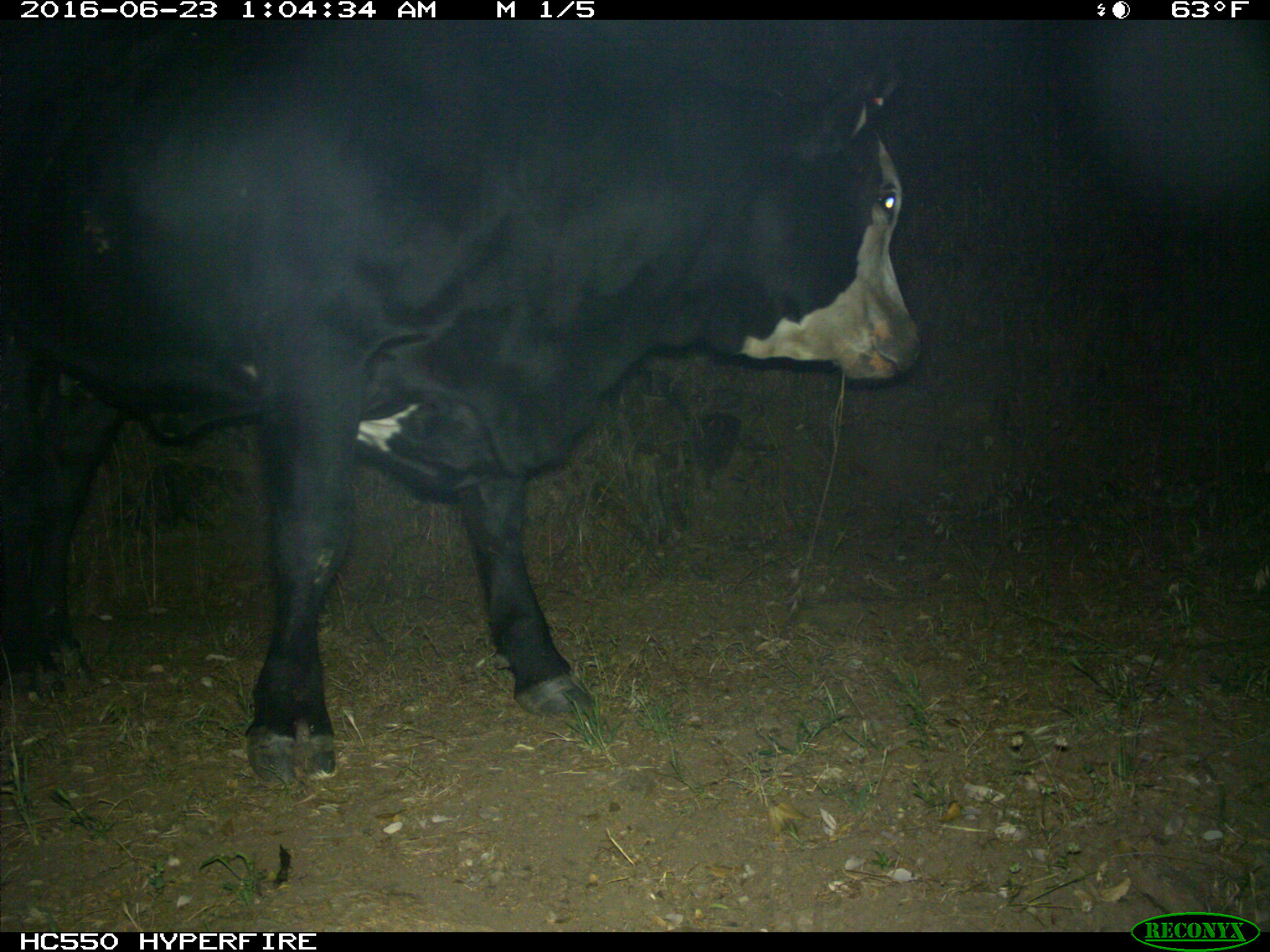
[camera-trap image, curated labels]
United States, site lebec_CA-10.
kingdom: Animalia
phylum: Chordata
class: Mammalia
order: Artiodactyla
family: Bovidae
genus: Bos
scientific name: Bos taurus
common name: domestic cow